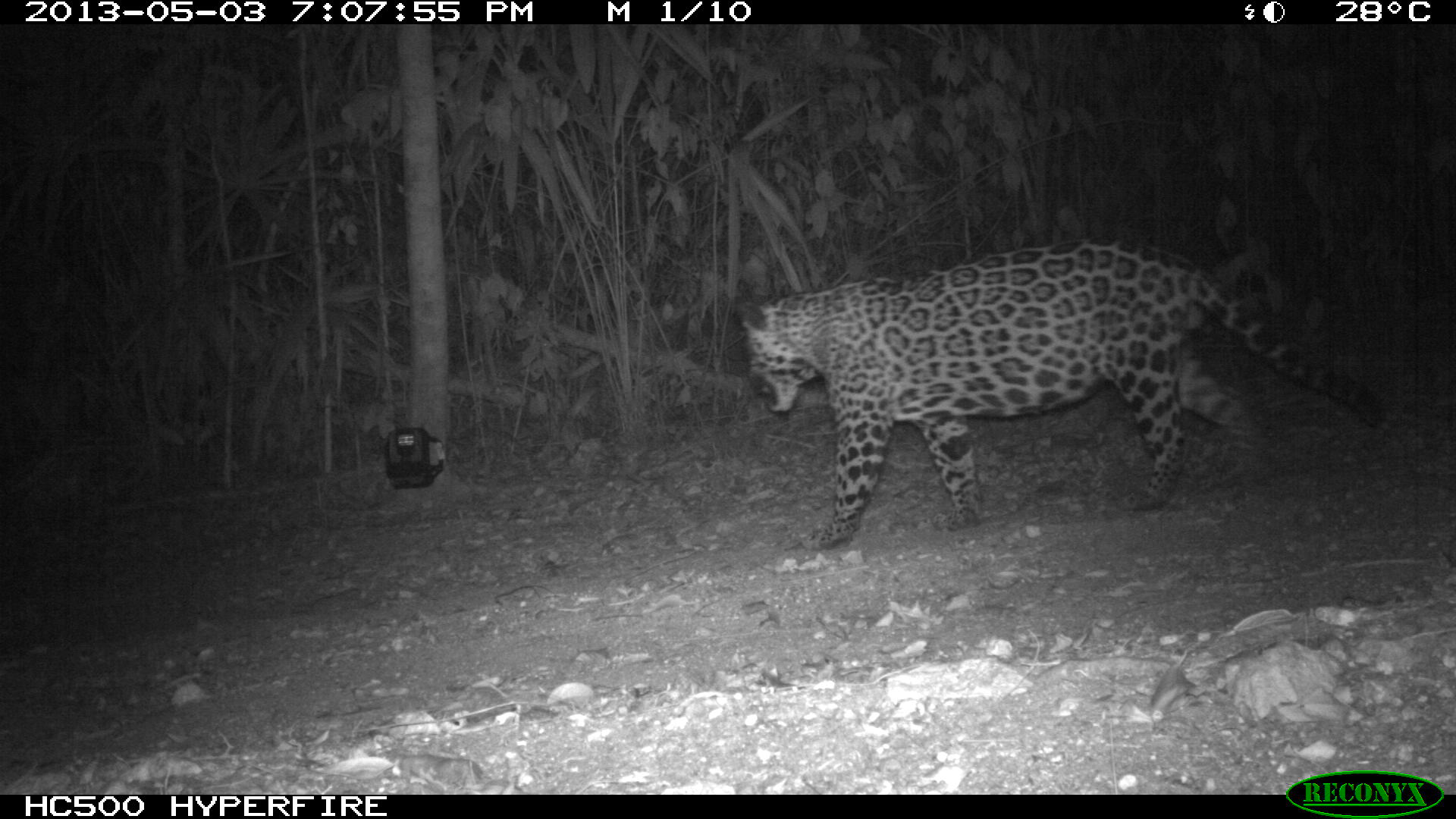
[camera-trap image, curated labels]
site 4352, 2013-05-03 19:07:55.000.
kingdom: Animalia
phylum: Chordata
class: Mammalia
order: Carnivora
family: Felidae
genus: Panthera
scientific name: Panthera onca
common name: jaguar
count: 1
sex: male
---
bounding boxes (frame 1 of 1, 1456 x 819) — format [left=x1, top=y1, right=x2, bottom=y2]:
panthera onca: [left=738, top=237, right=1390, bottom=550]